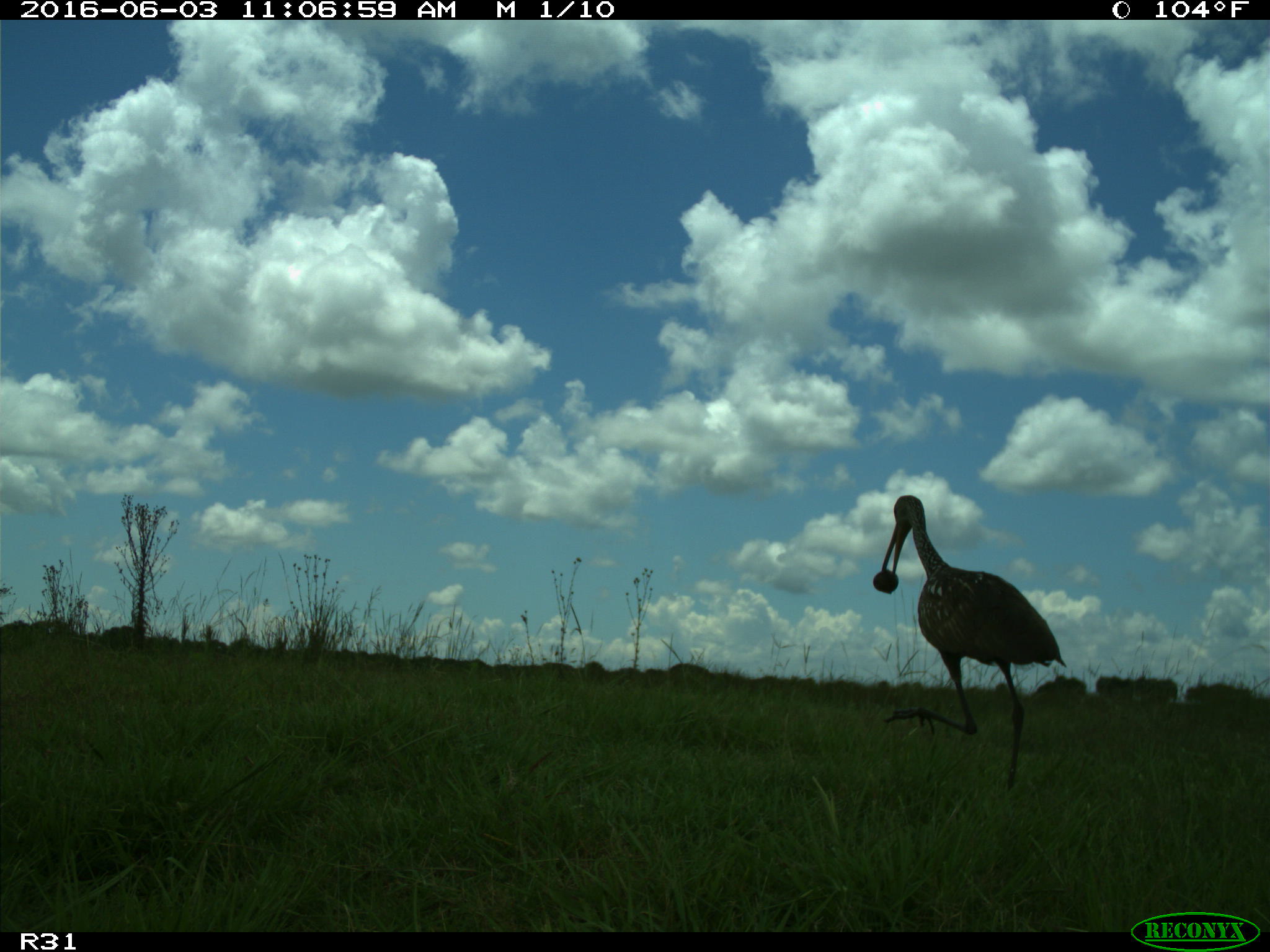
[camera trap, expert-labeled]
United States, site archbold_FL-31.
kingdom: Animalia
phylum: Chordata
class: Aves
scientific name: Aves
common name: birds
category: unidentified bird